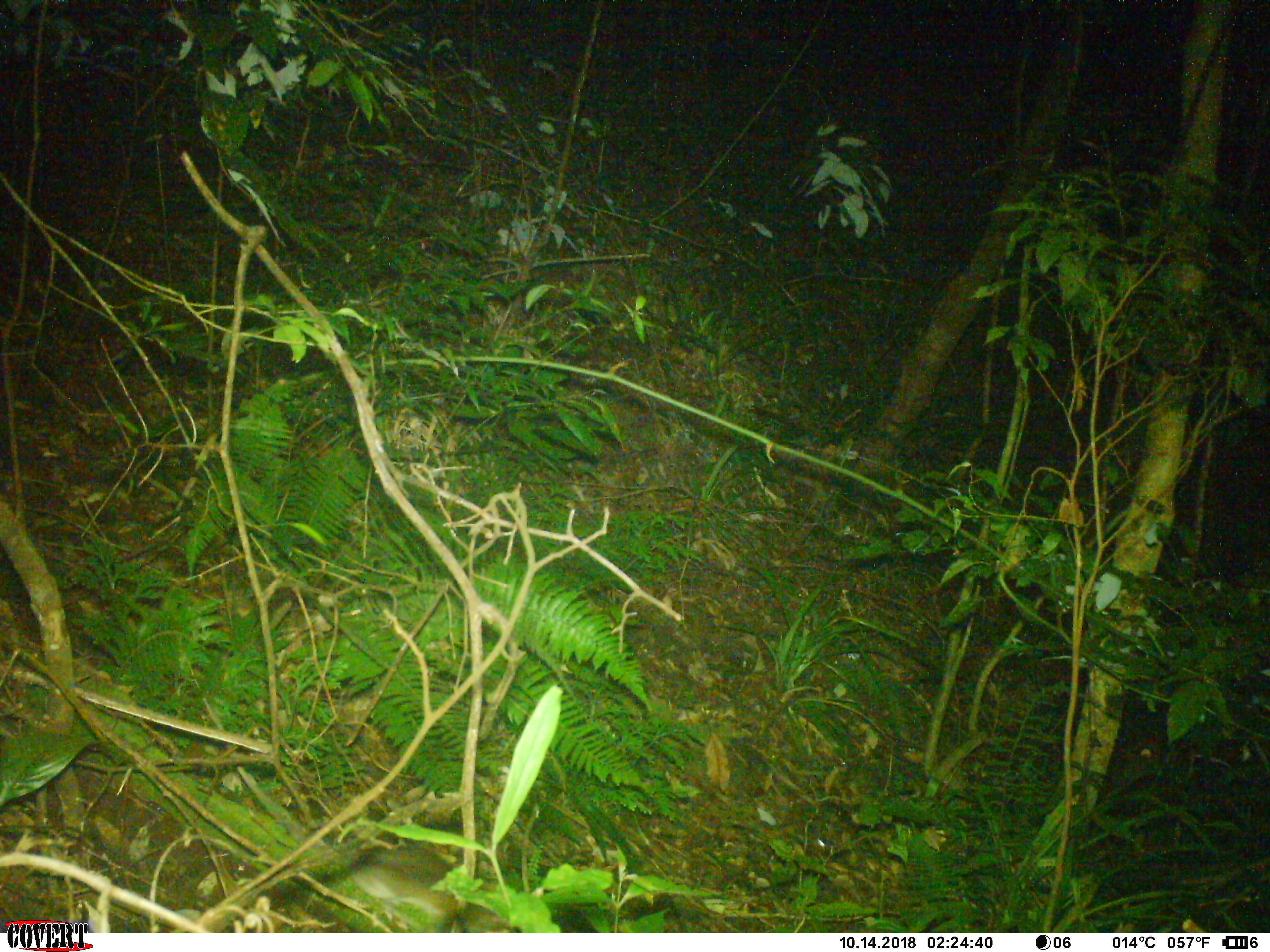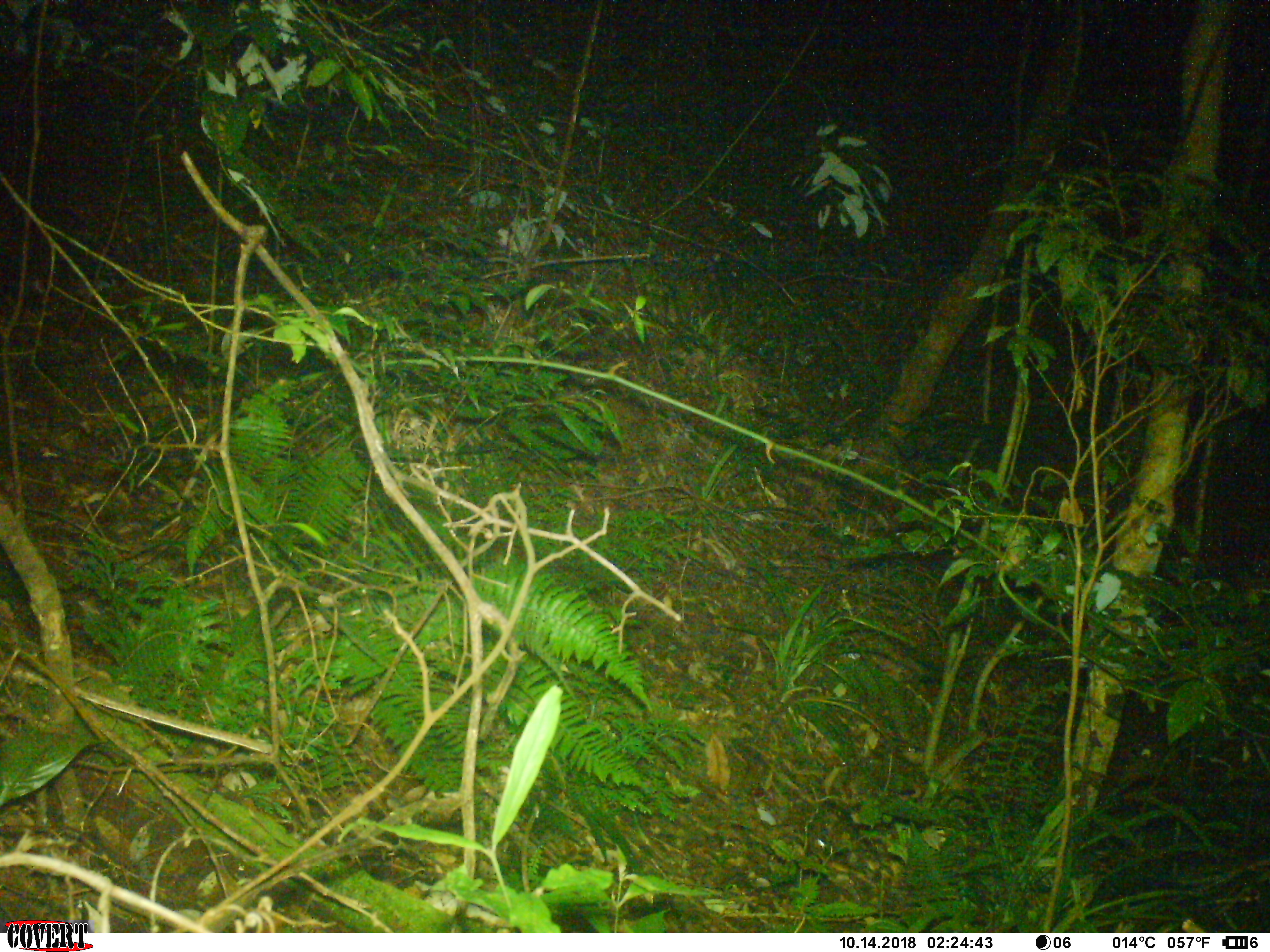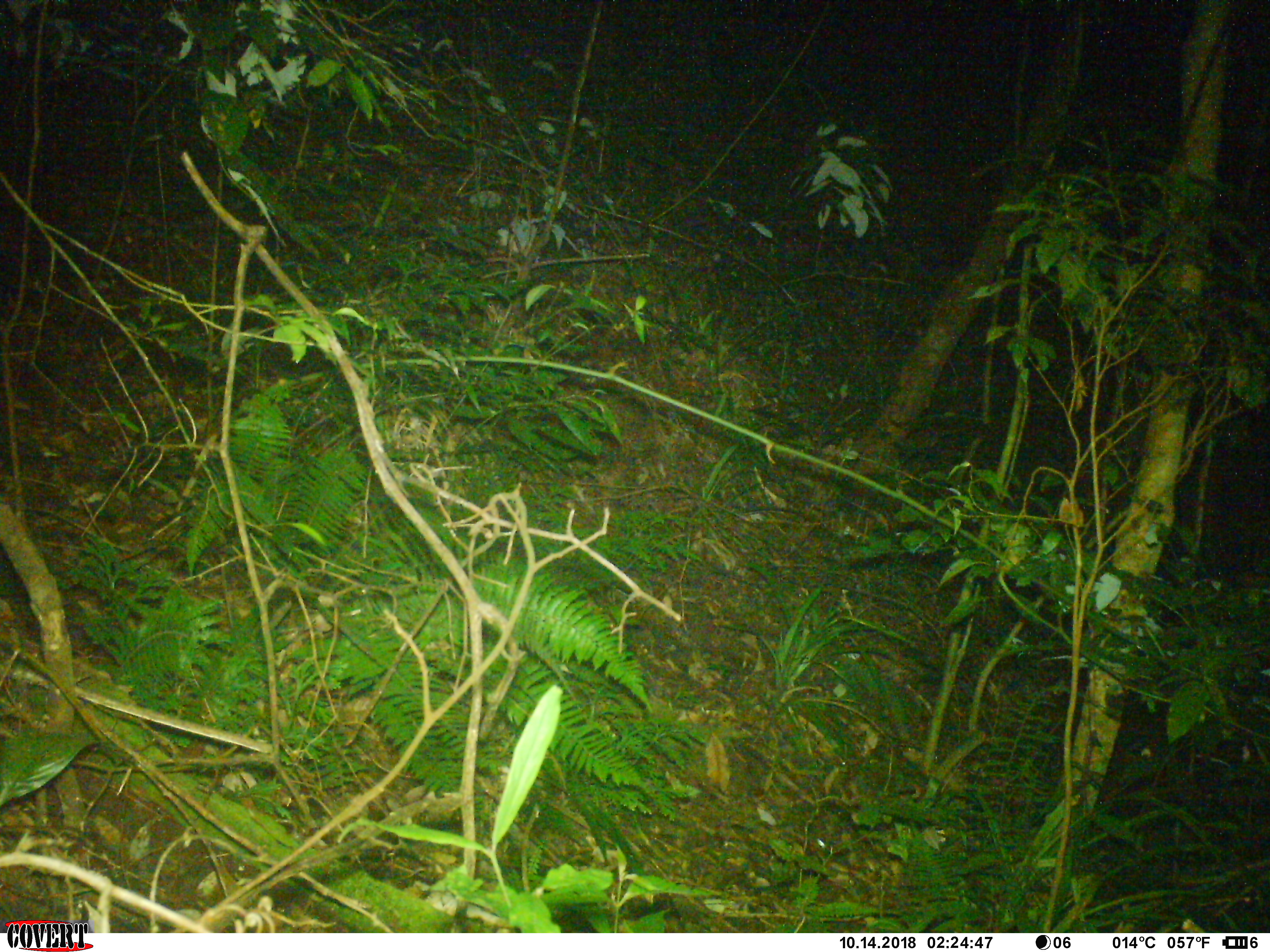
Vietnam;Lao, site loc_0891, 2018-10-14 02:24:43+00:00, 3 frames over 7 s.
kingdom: Animalia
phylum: Chordata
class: Mammalia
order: Rodentia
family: Muridae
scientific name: Muridae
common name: old-world mice and rats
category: unidentified murid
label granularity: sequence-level